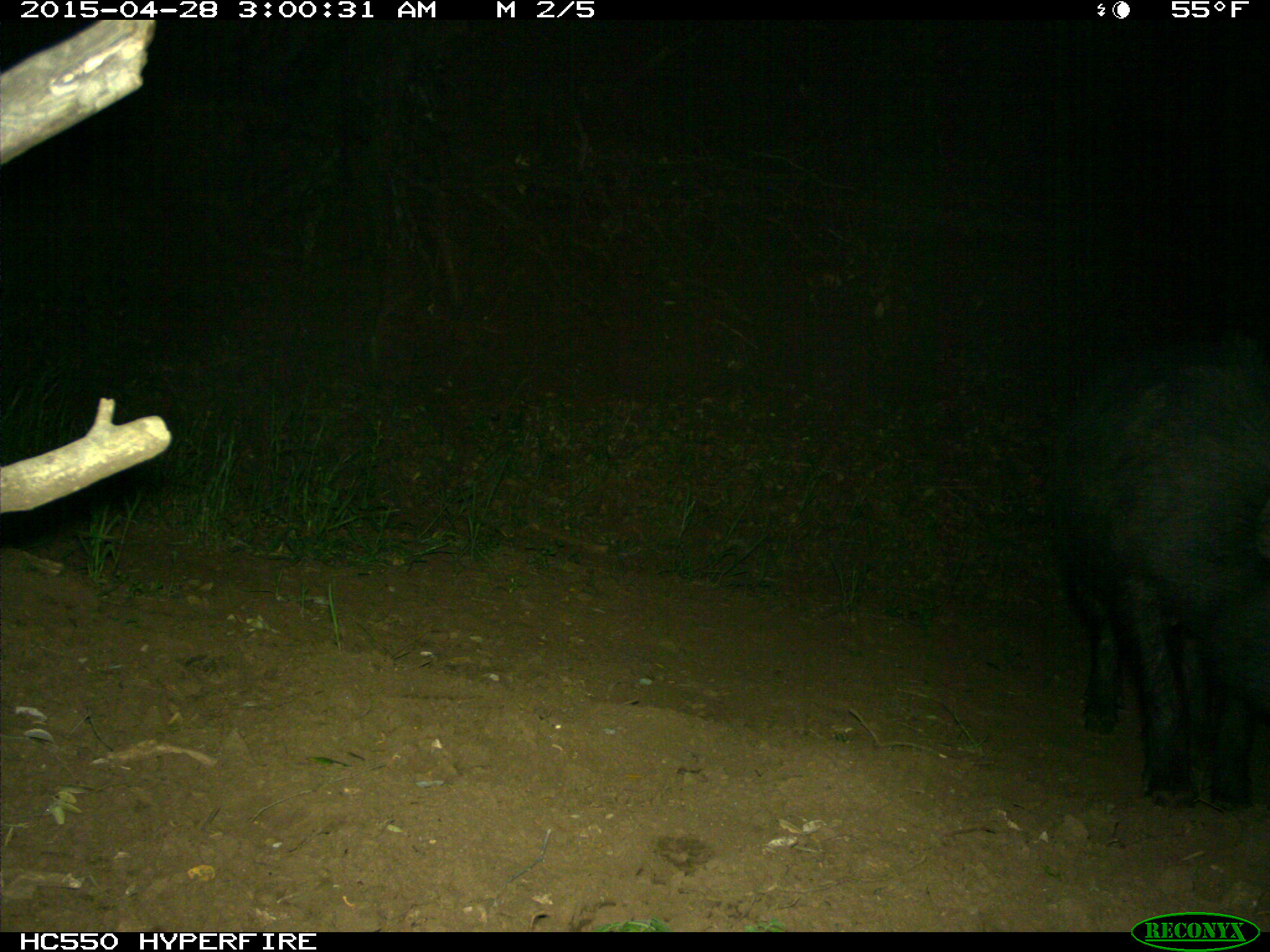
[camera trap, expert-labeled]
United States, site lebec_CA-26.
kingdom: Animalia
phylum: Chordata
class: Mammalia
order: Artiodactyla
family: Suidae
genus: Sus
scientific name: Sus scrofa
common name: wild boar